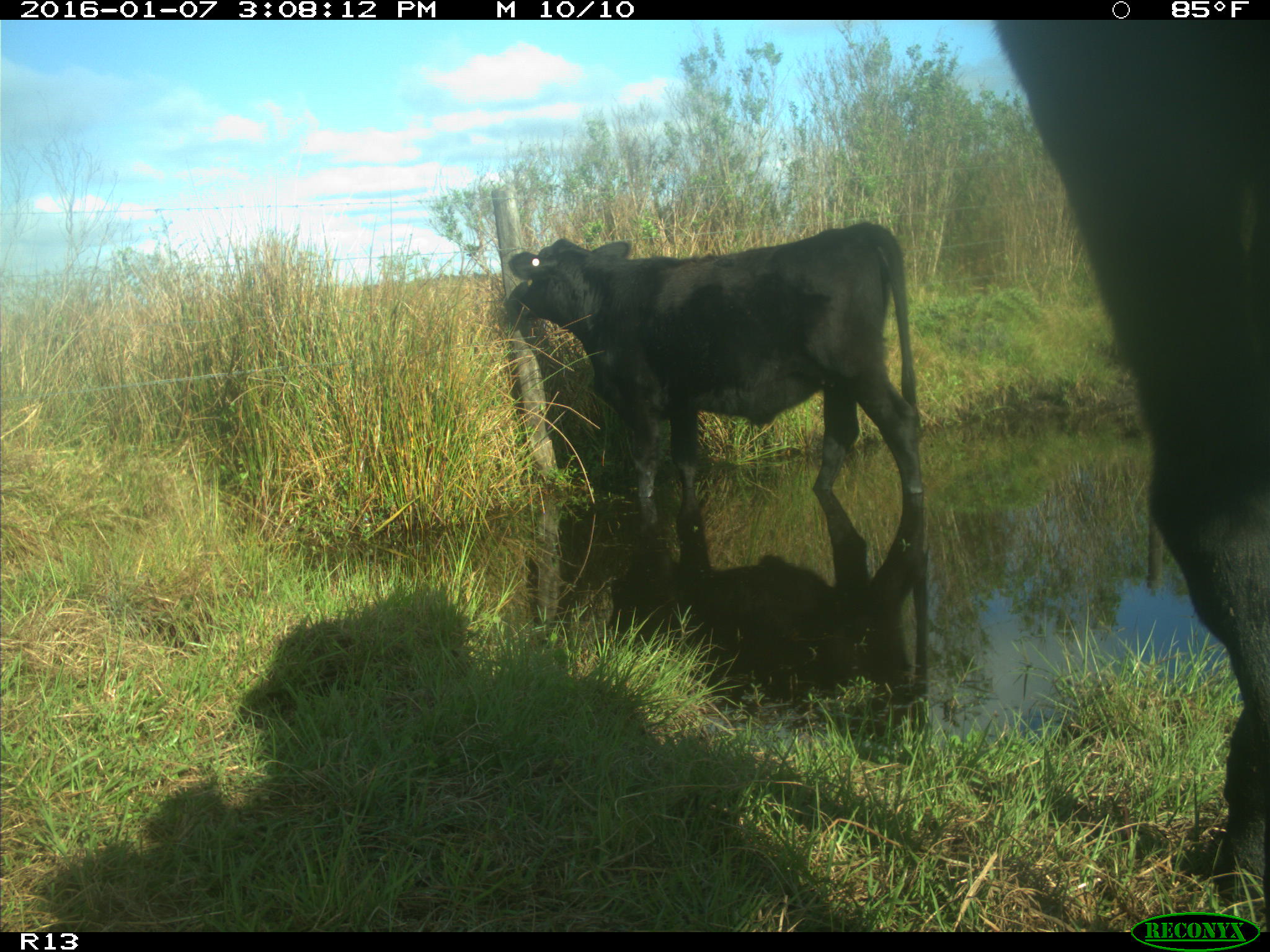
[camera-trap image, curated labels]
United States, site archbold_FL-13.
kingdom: Animalia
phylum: Chordata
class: Mammalia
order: Artiodactyla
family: Bovidae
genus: Bos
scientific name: Bos taurus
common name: domestic cow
Bos taurus (domestic cow).